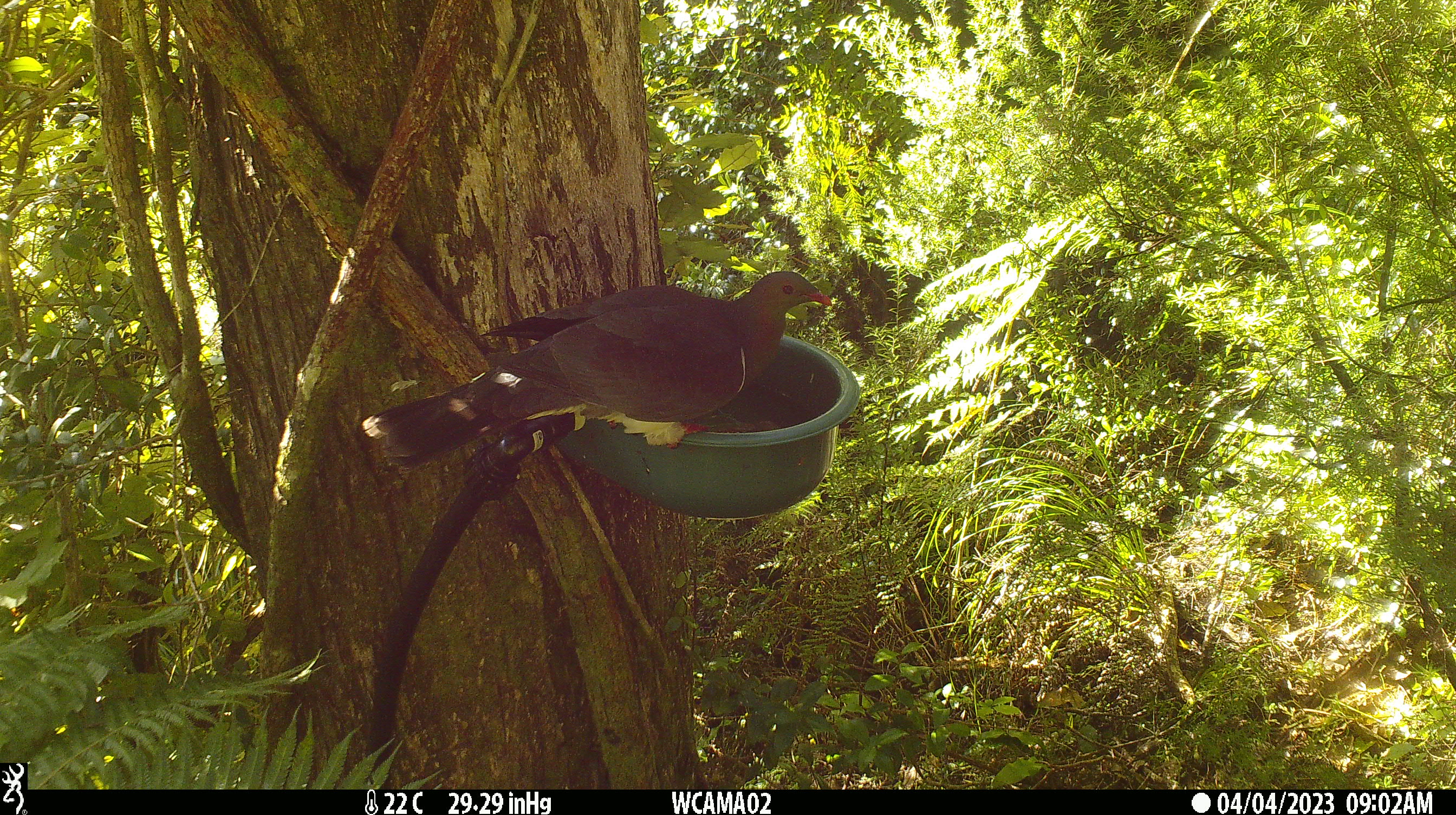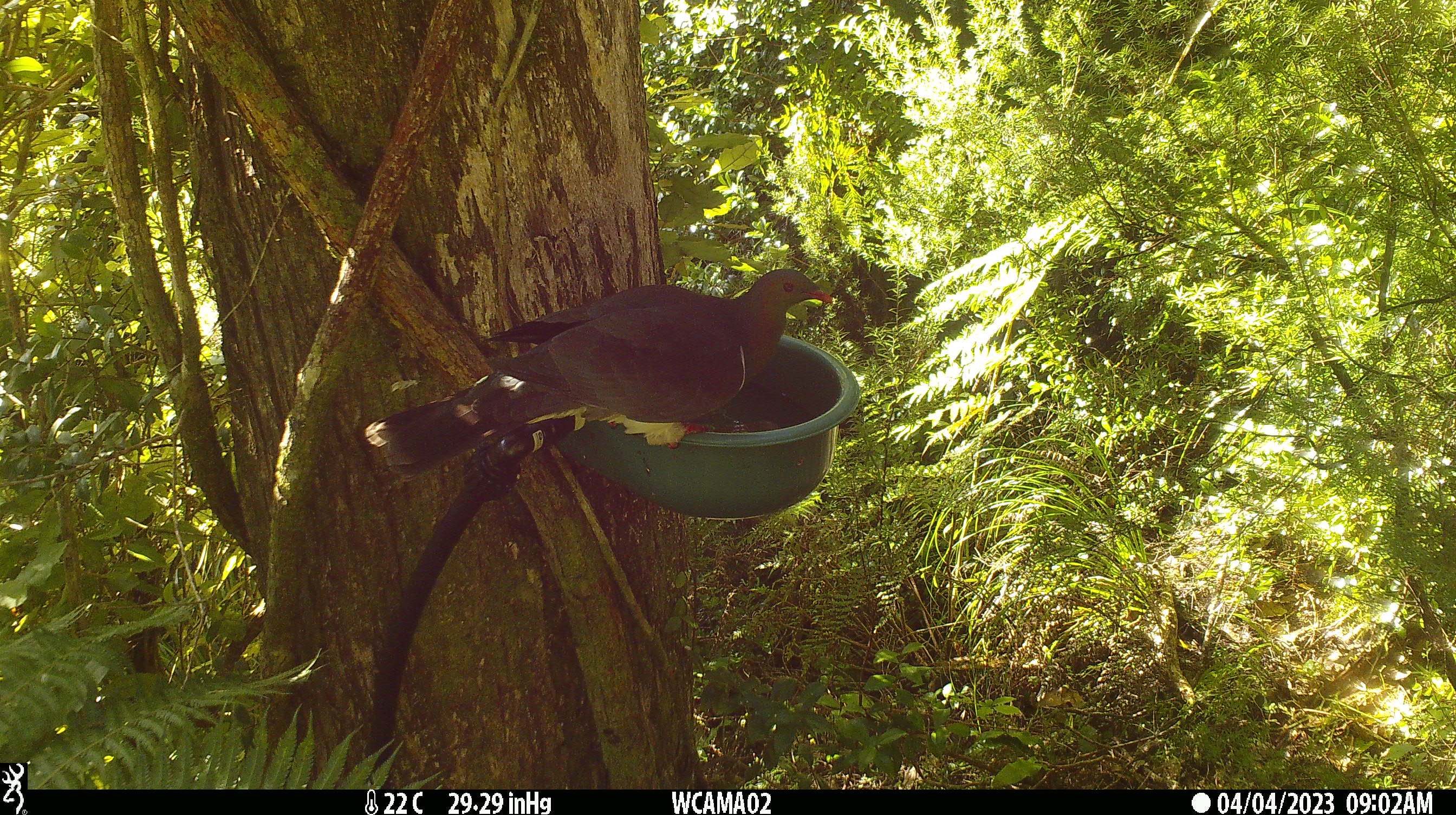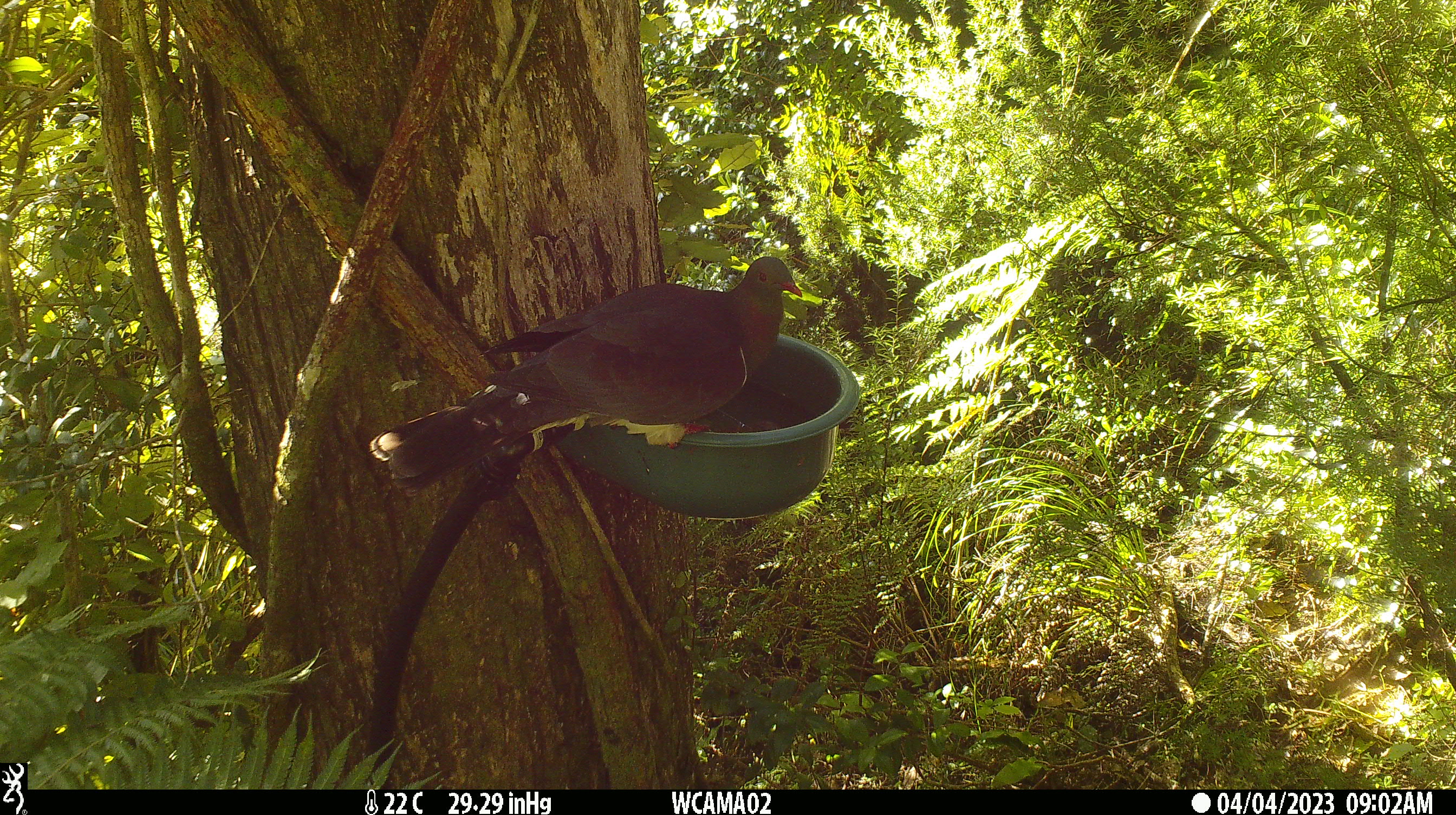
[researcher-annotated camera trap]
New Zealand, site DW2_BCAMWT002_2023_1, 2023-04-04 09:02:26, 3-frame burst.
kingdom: Animalia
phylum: Chordata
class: Aves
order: Columbiformes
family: Columbidae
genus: Hemiphaga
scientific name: Hemiphaga novaeseelandiae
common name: new zealand pigeon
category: kereru